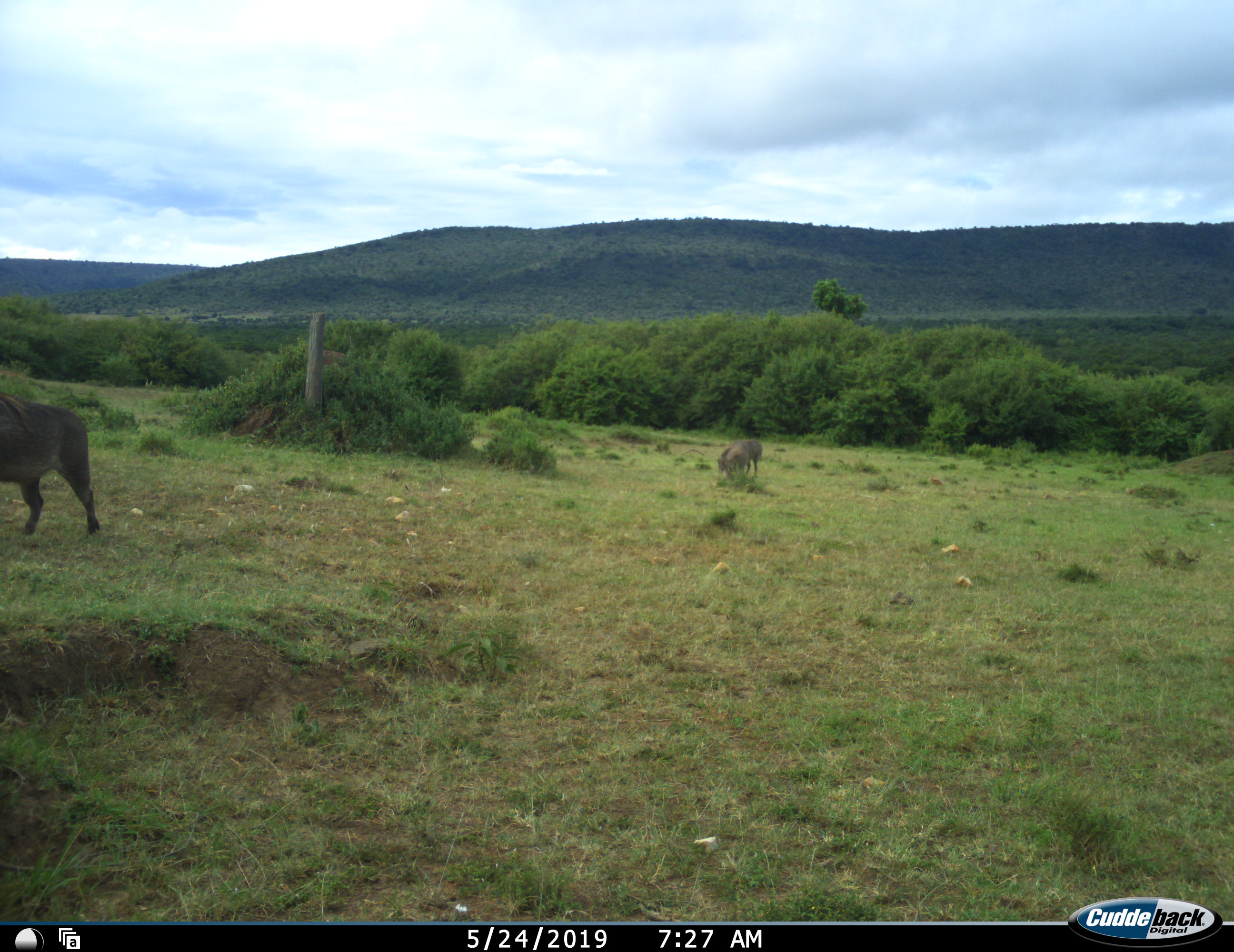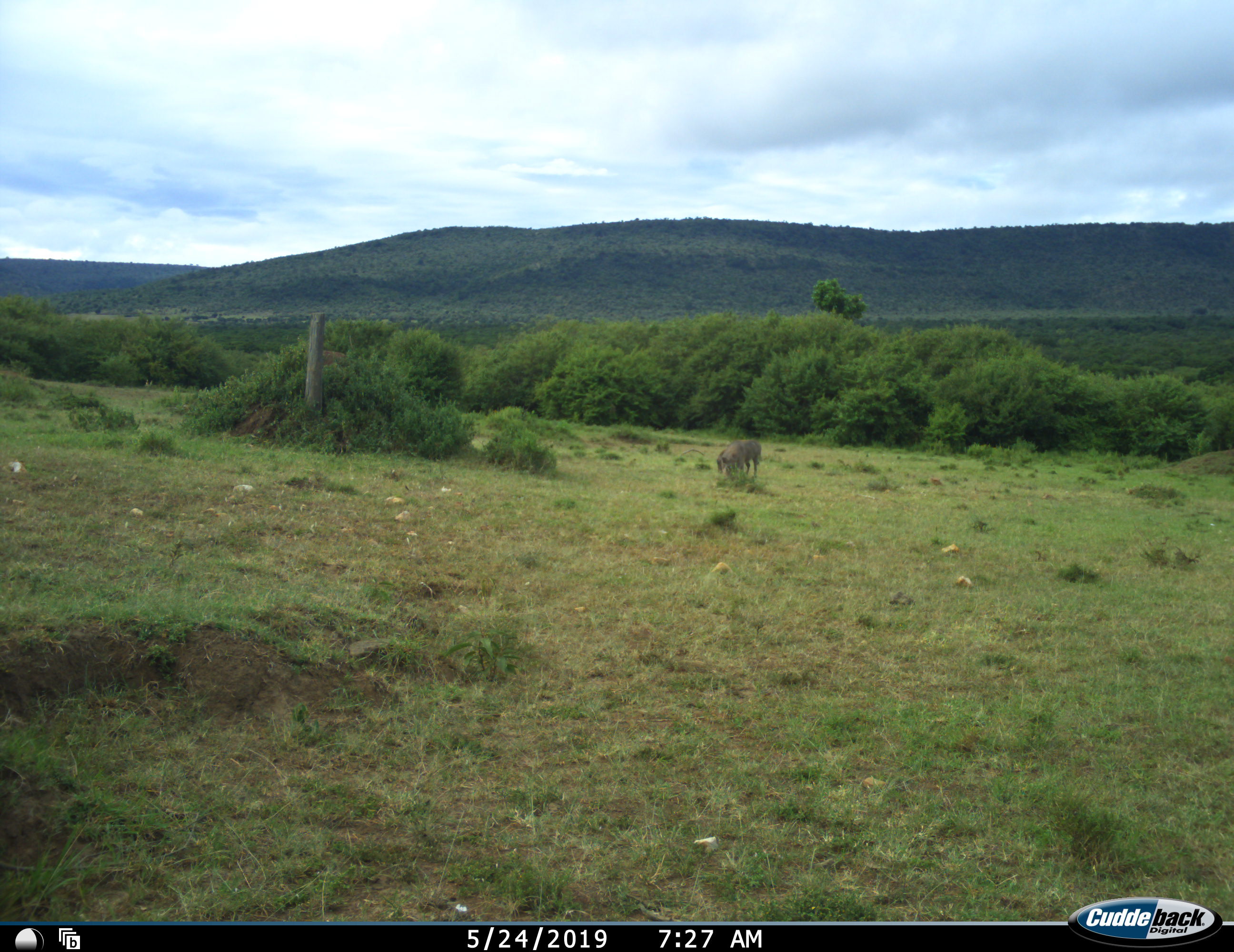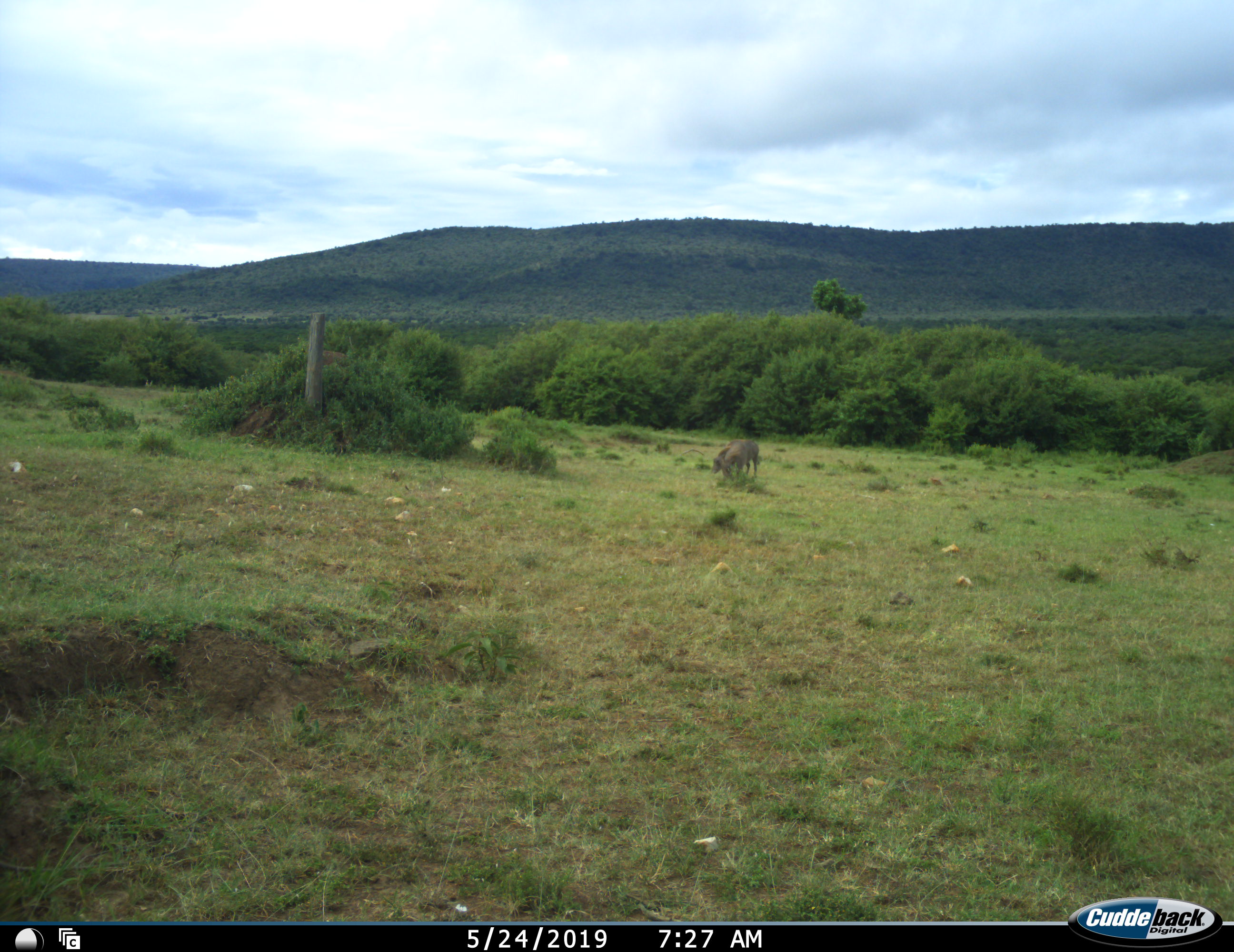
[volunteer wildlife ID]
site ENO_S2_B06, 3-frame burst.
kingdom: Animalia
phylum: Chordata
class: Mammalia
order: Artiodactyla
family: Suidae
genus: Phacochoerus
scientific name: Phacochoerus africanus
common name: warthog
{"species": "warthog (Phacochoerus africanus)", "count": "3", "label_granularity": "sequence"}